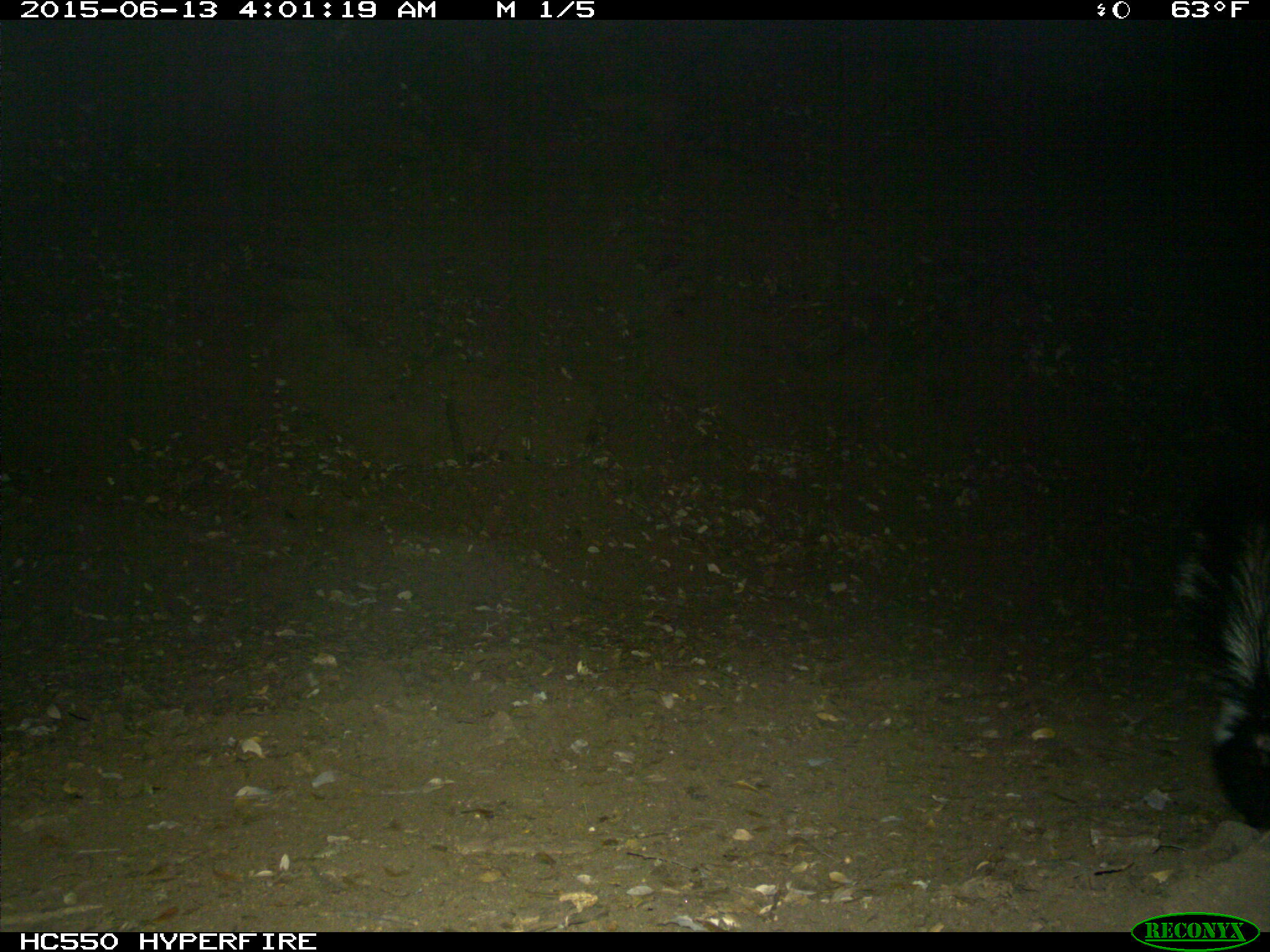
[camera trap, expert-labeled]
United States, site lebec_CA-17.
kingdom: Animalia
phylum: Chordata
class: Mammalia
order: Carnivora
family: Mephitidae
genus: Mephitis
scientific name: Mephitis mephitis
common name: striped skunk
Mephitis mephitis (striped skunk).